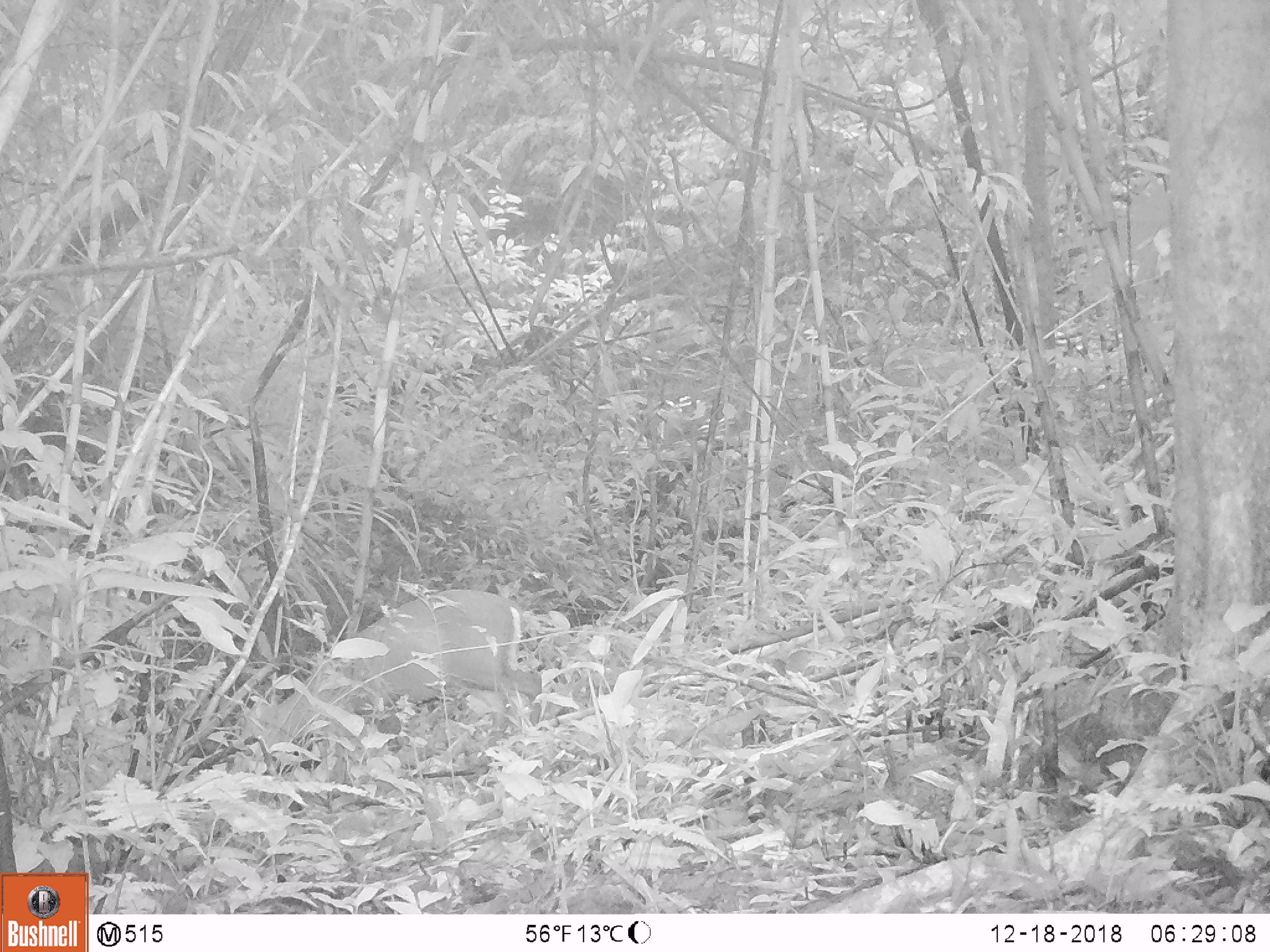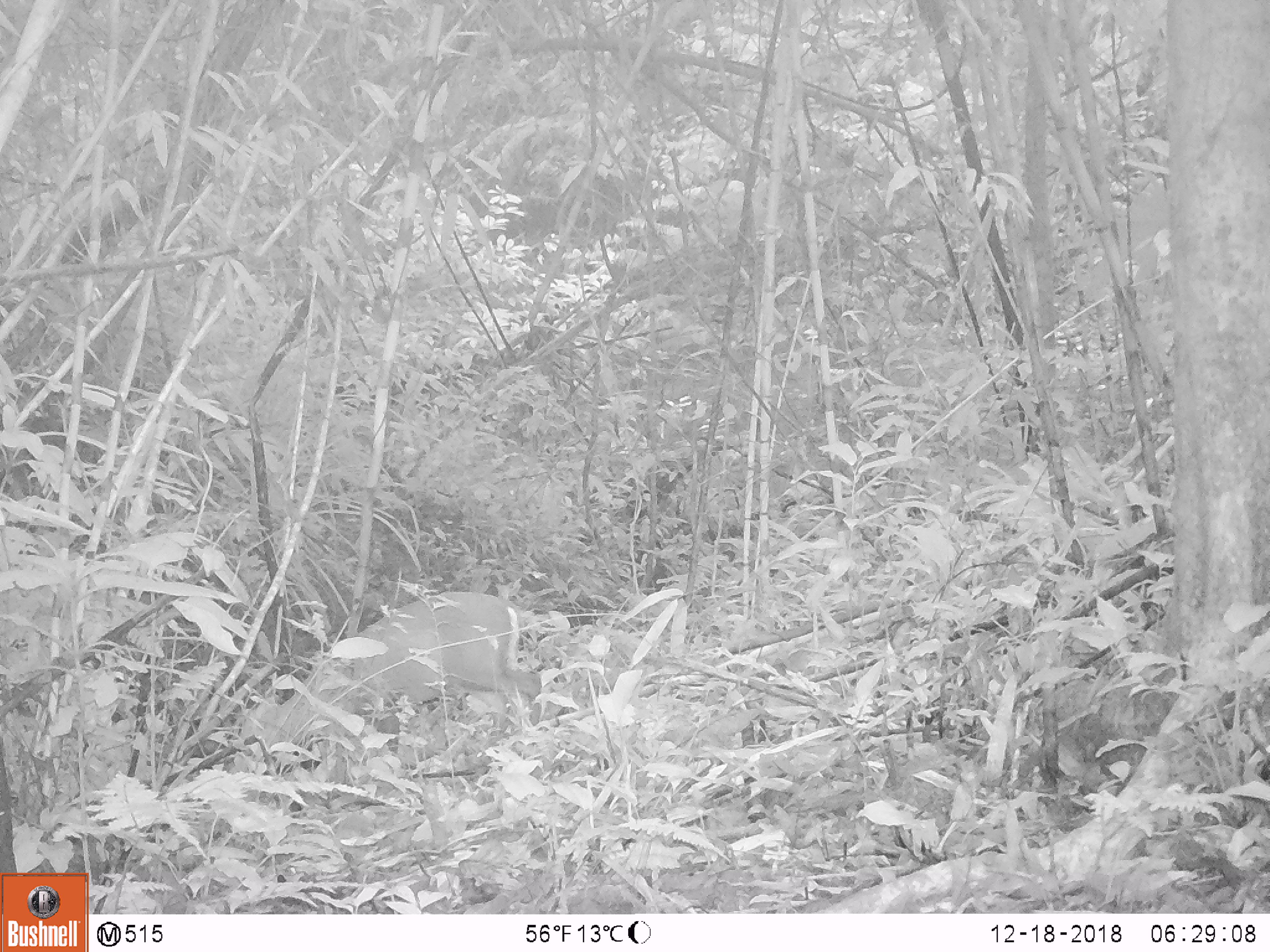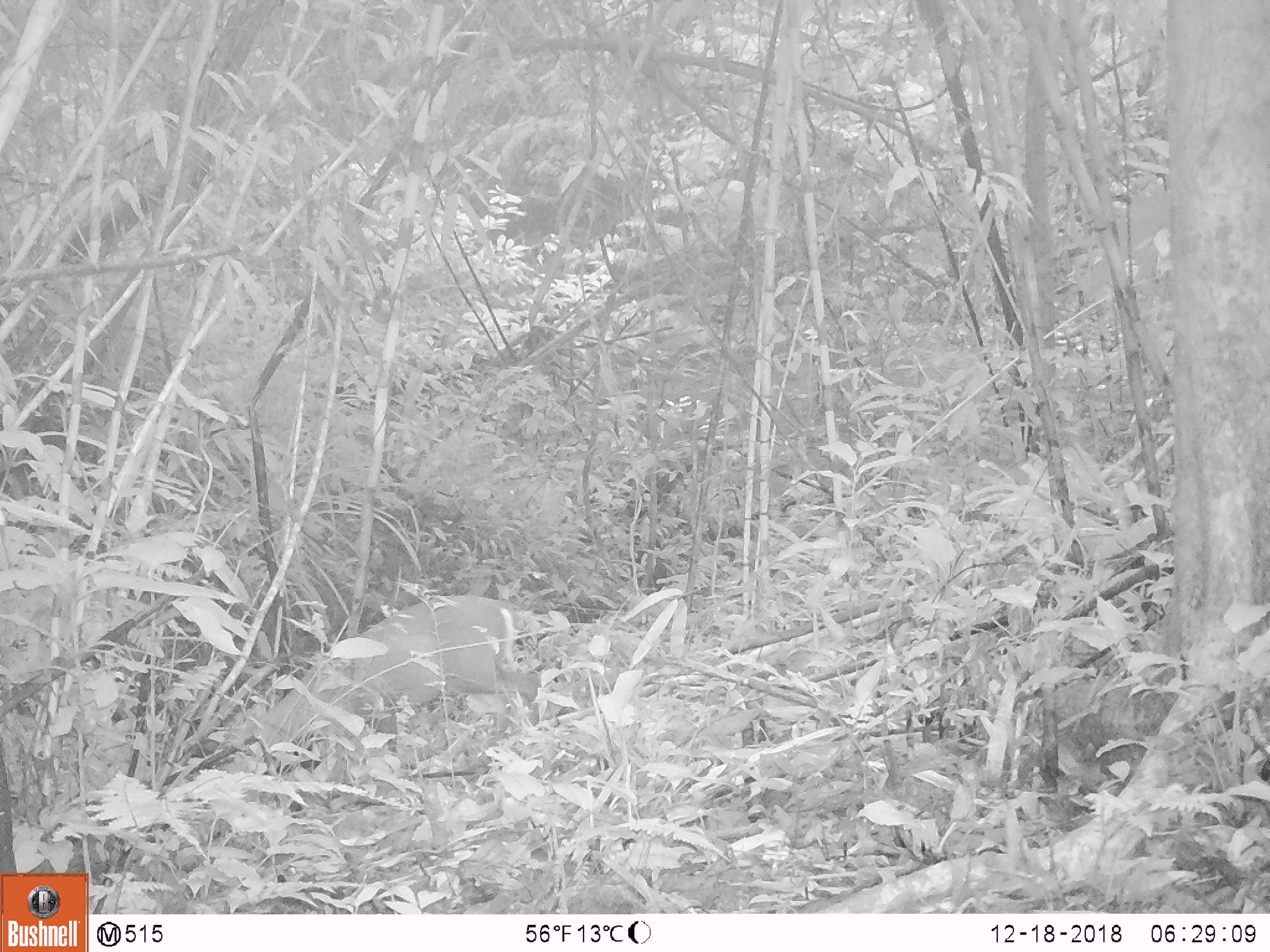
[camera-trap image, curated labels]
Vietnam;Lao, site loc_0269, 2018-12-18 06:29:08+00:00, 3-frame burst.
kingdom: Animalia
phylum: Chordata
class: Mammalia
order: Artiodactyla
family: Cervidae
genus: Muntiacus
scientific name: Muntiacus rooseveltorum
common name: roosevelt's muntjac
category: roosevelts muntjac group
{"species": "roosevelts muntjac group (roosevelt's muntjac) (Muntiacus rooseveltorum)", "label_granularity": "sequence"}